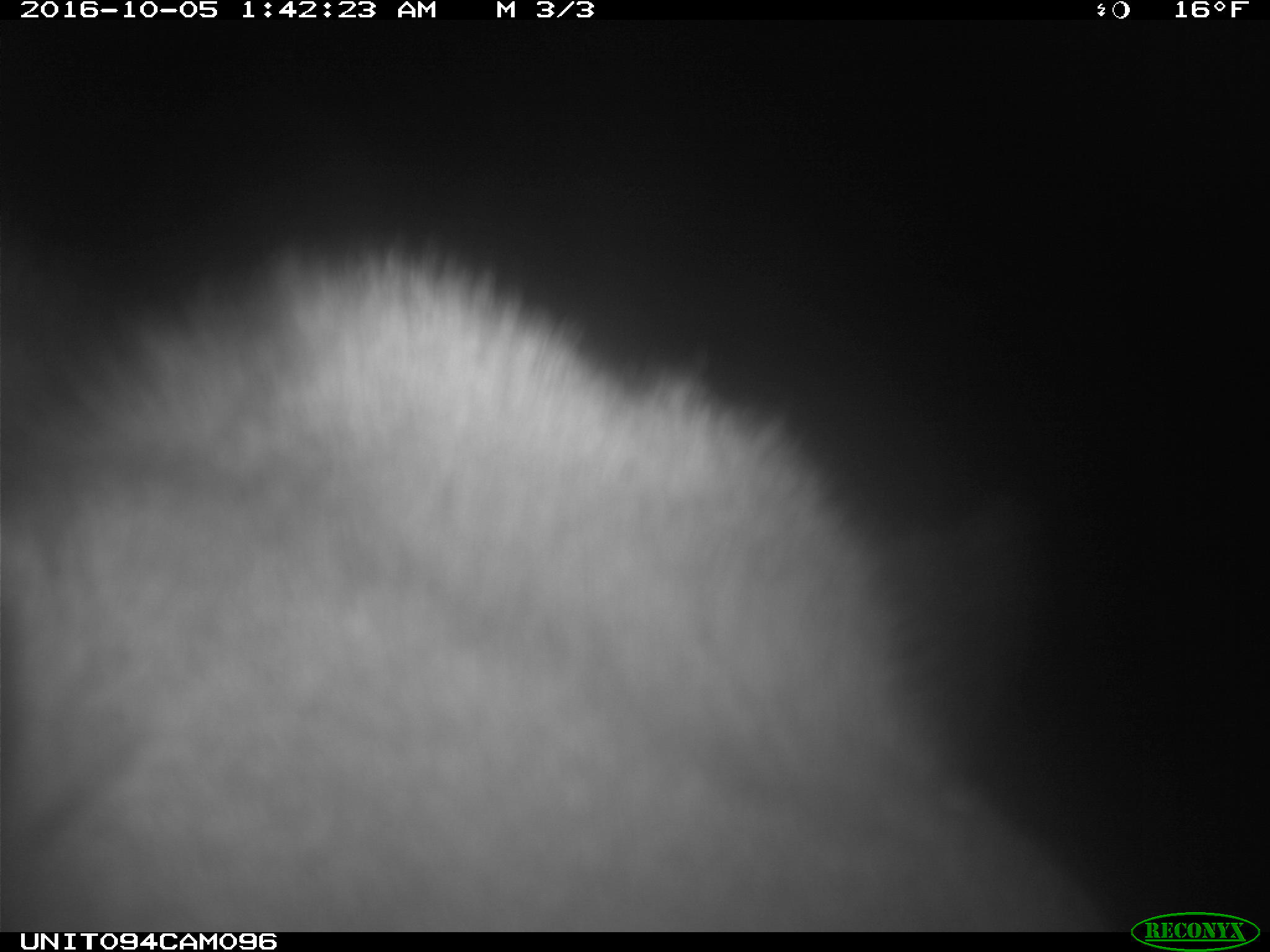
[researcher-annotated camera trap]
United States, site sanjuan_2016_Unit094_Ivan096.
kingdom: Animalia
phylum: Chordata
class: Mammalia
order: Artiodactyla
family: Cervidae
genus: Cervus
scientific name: Cervus elaphus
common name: red deer